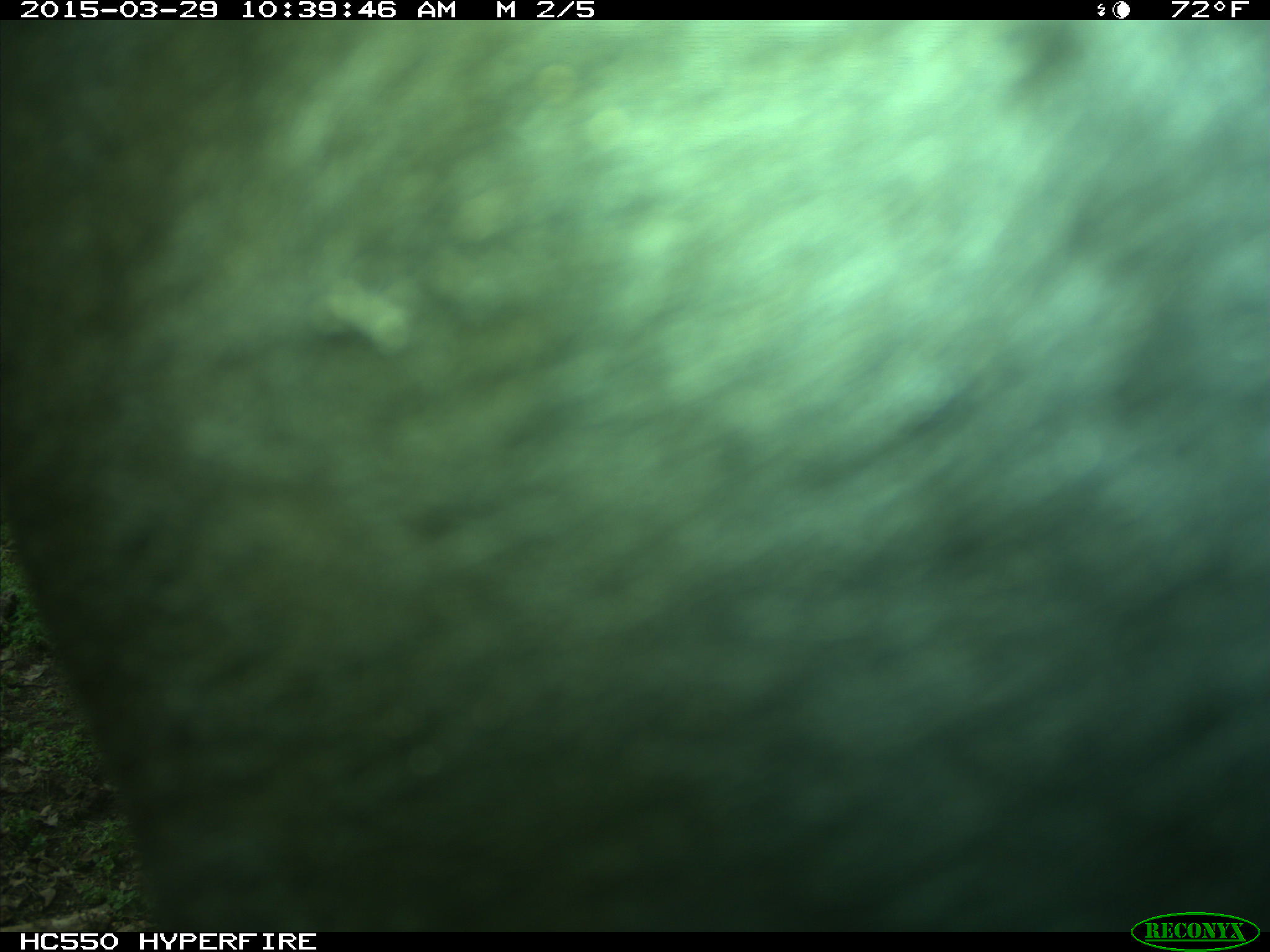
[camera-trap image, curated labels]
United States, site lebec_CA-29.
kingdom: Animalia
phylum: Chordata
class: Mammalia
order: Artiodactyla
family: Bovidae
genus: Bos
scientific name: Bos taurus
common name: domestic cow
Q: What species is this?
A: Bos taurus (domestic cow).